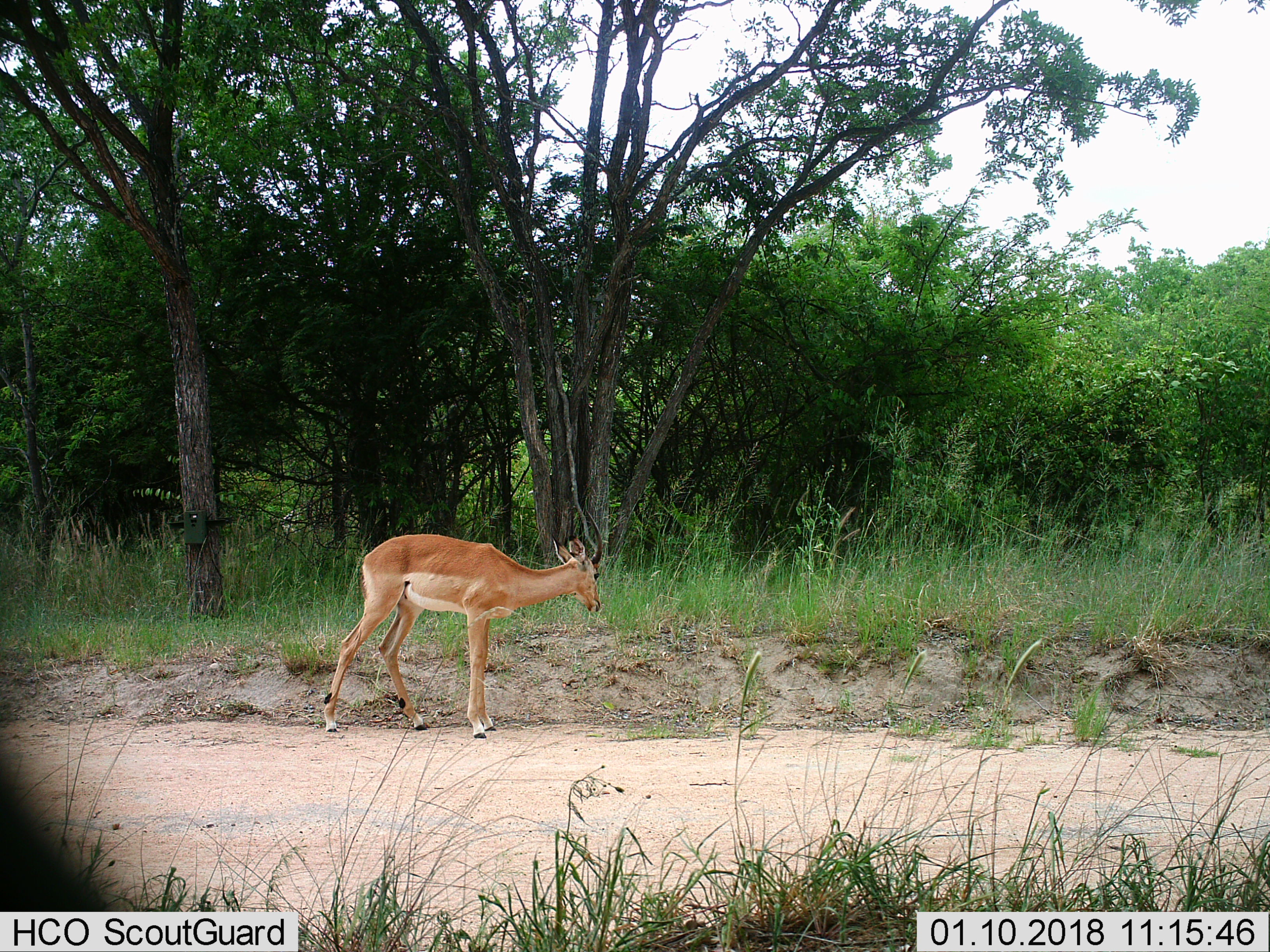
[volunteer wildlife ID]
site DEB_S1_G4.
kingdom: Animalia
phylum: Chordata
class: Mammalia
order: Artiodactyla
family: Bovidae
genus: Aepyceros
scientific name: Aepyceros melampus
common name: impala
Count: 1.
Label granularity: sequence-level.